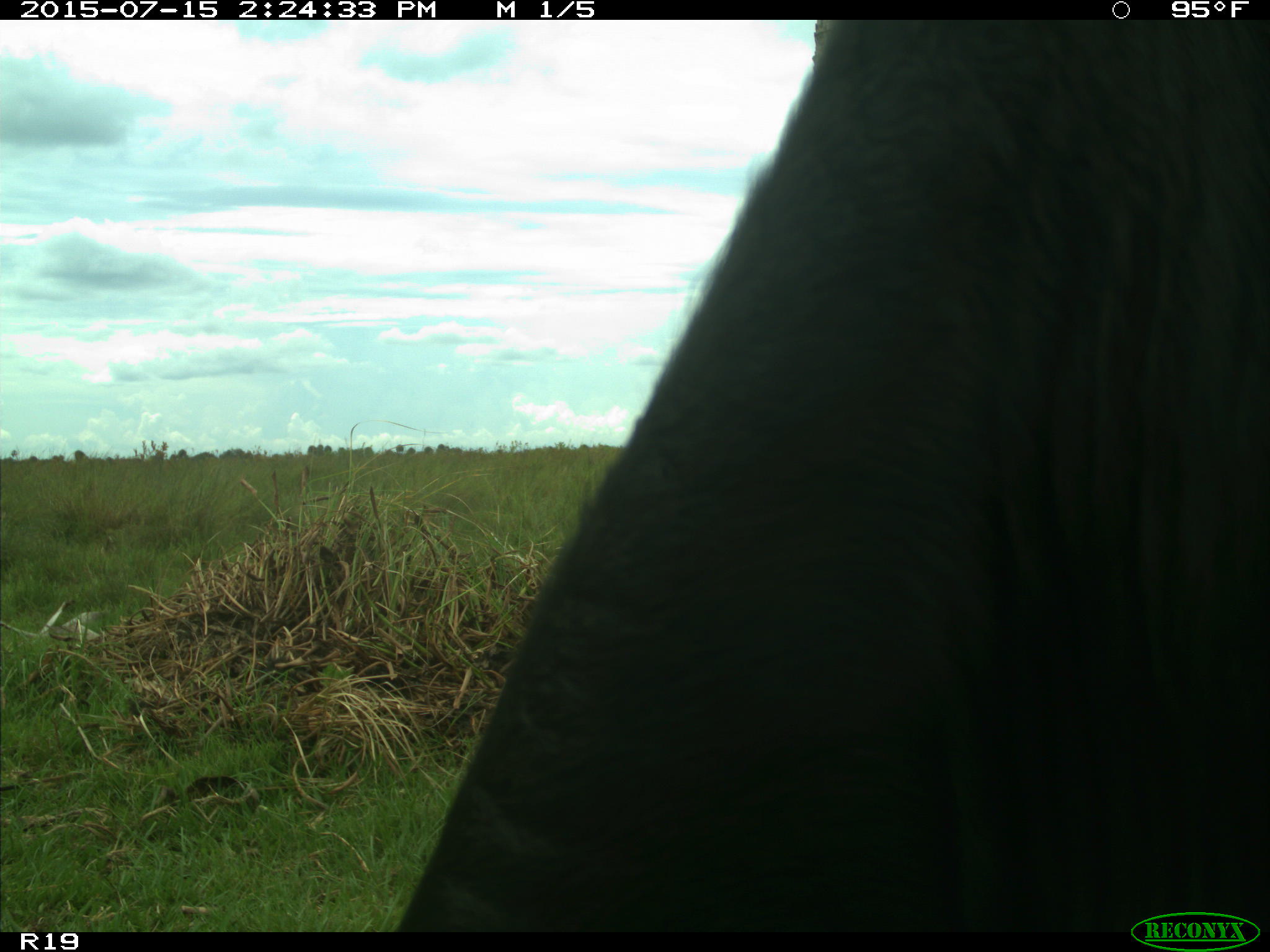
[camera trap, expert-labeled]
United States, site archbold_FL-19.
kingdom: Animalia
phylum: Chordata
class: Mammalia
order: Artiodactyla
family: Bovidae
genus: Bos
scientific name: Bos taurus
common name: domestic cow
Bos taurus (domestic cow).